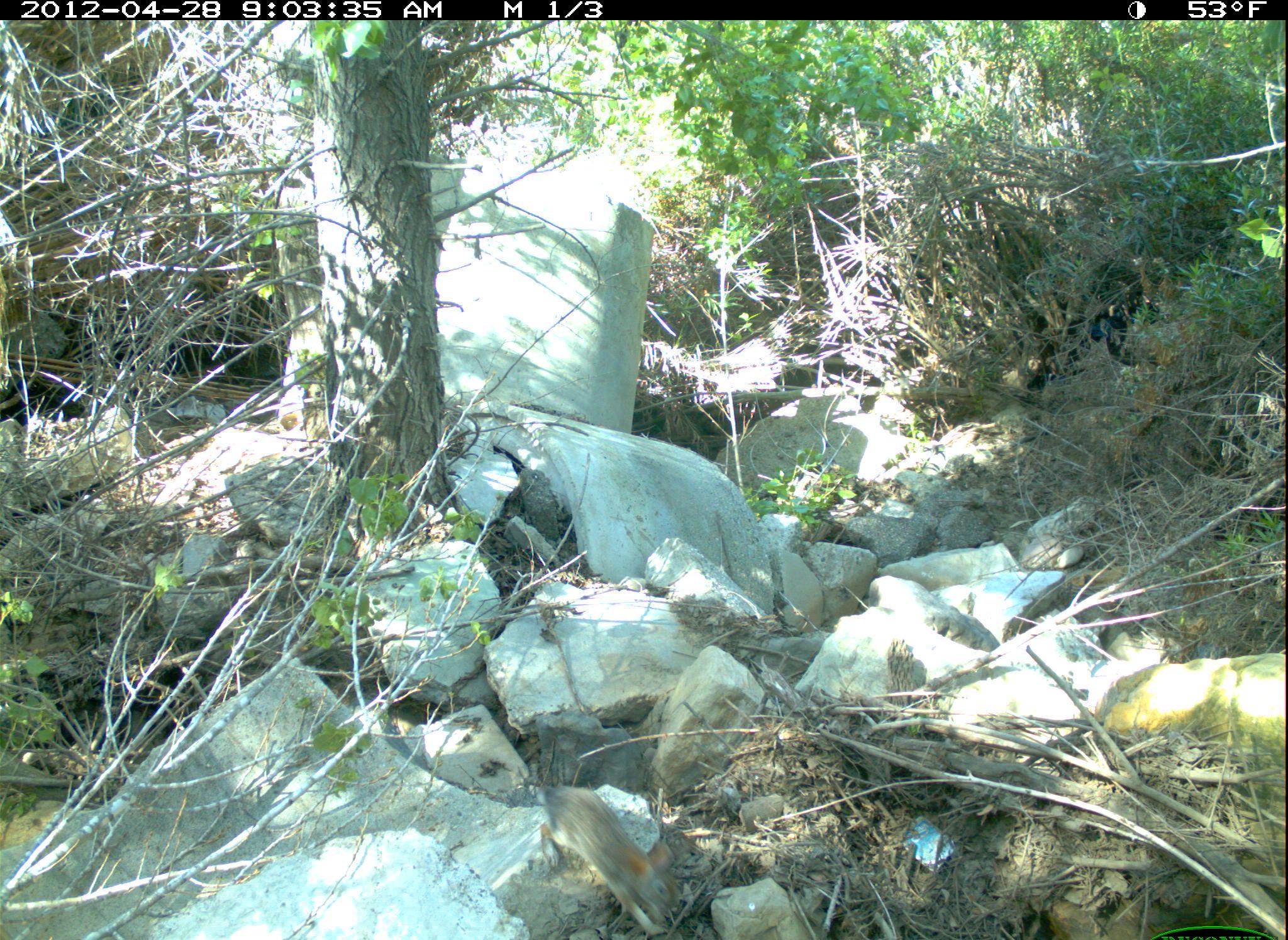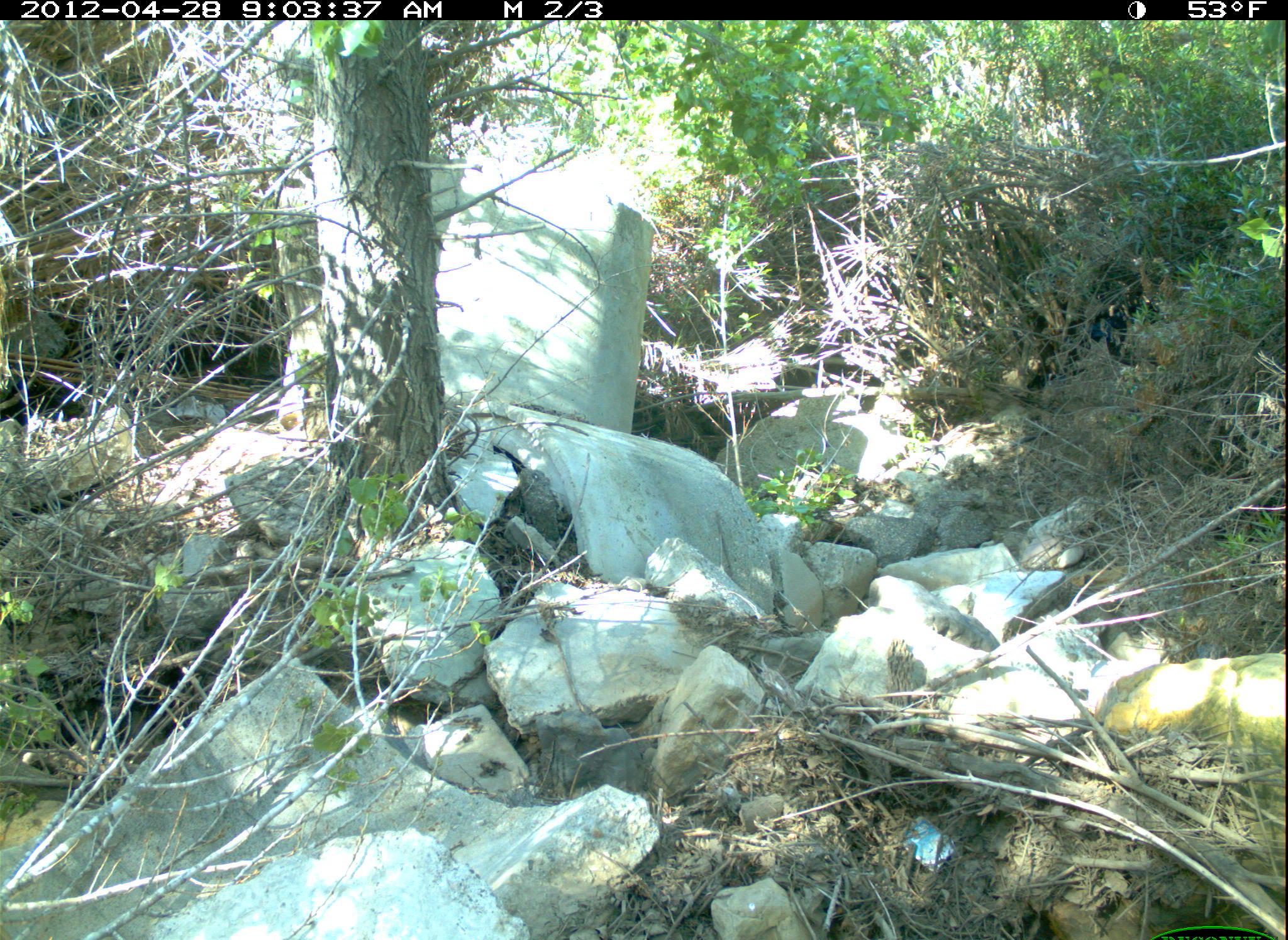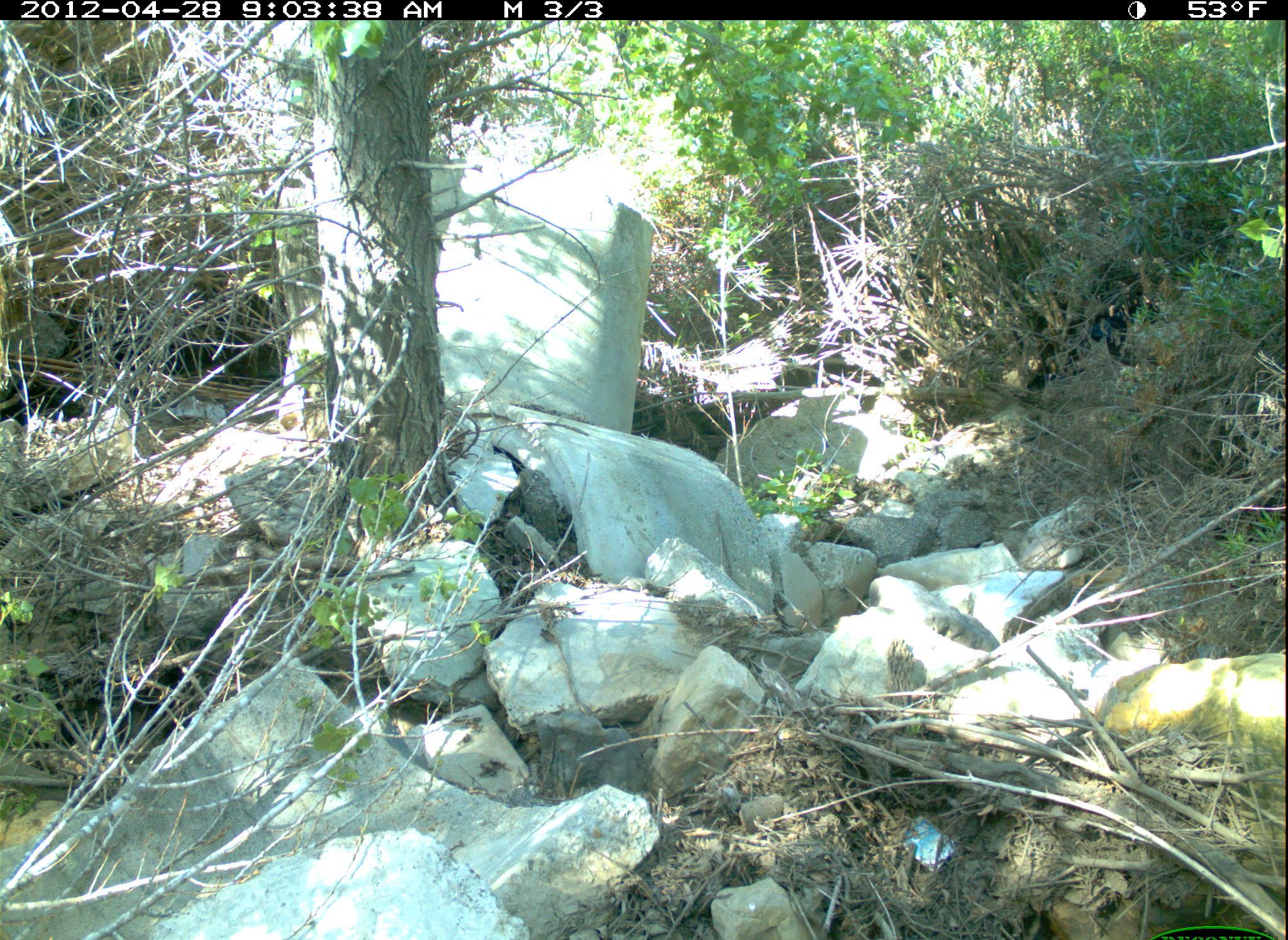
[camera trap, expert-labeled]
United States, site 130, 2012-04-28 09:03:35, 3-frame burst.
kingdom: Animalia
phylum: Chordata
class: Mammalia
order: Lagomorpha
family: Leporidae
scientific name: Leporidae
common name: rabbits and hares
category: rabbit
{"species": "rabbit (rabbits and hares) (Leporidae)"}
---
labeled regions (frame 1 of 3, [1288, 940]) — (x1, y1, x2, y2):
rabbit: (525, 768, 697, 940)